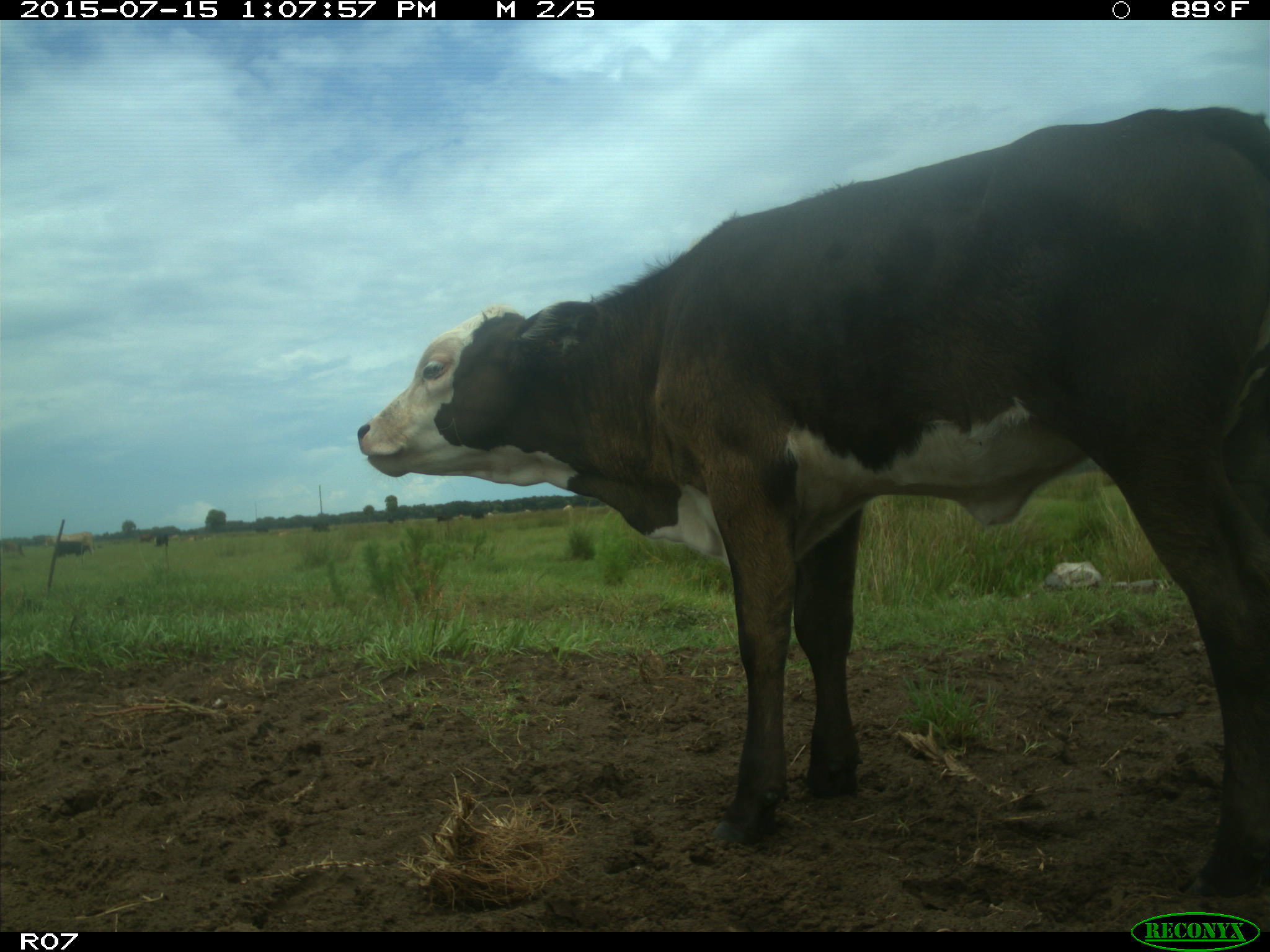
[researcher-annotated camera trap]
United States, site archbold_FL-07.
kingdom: Animalia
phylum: Chordata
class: Mammalia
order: Artiodactyla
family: Bovidae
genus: Bos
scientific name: Bos taurus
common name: domestic cow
Bos taurus (domestic cow).